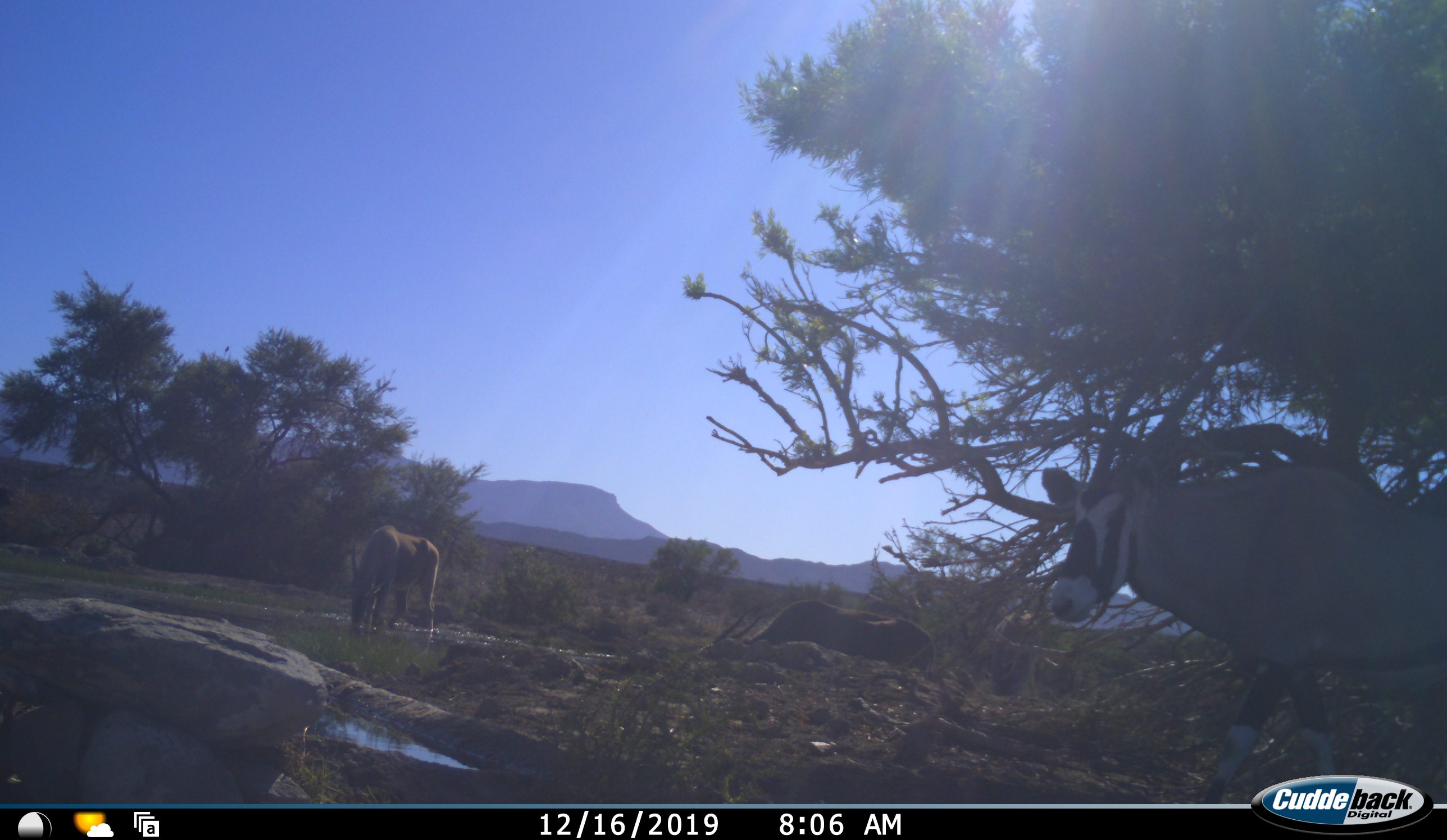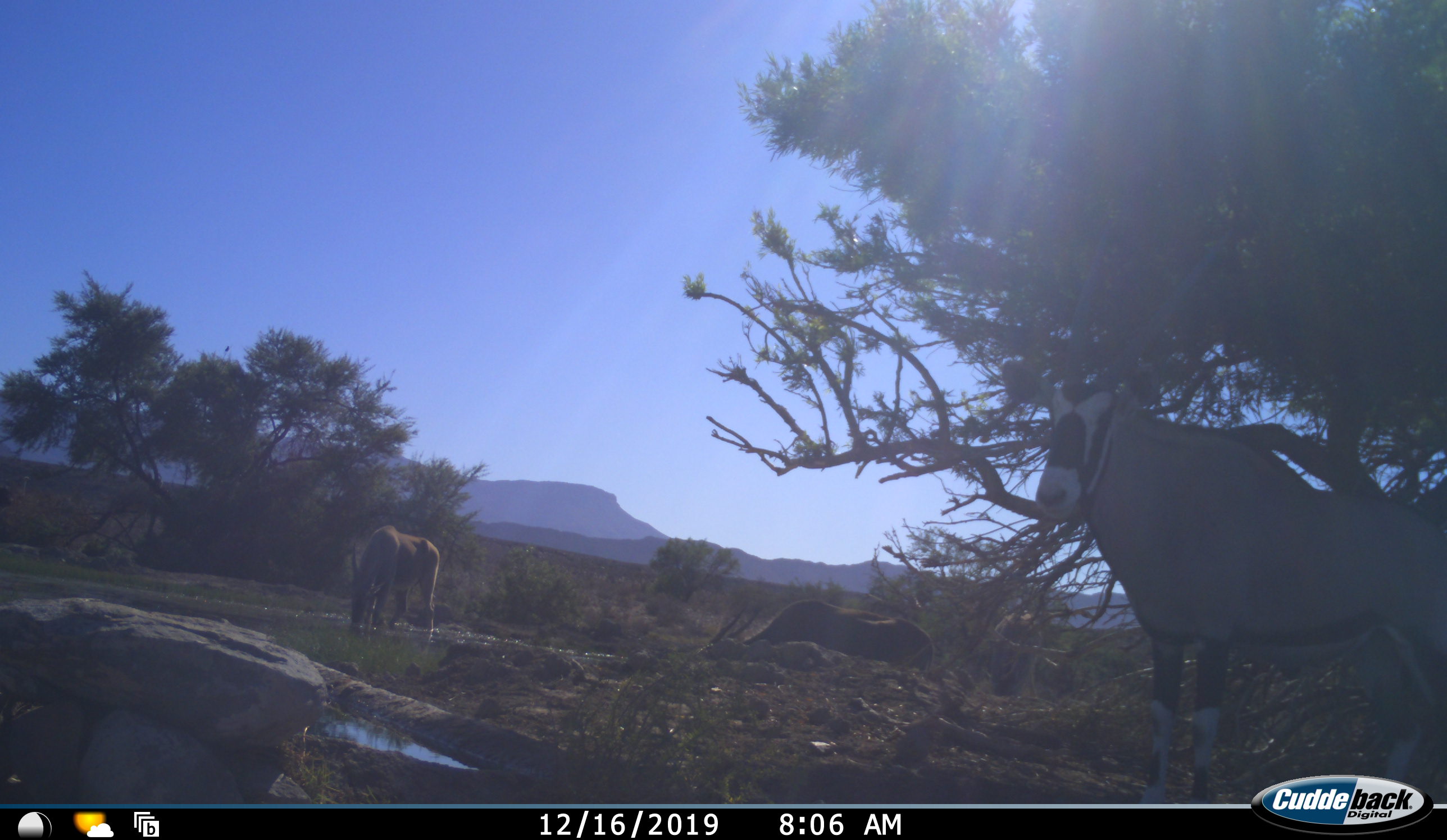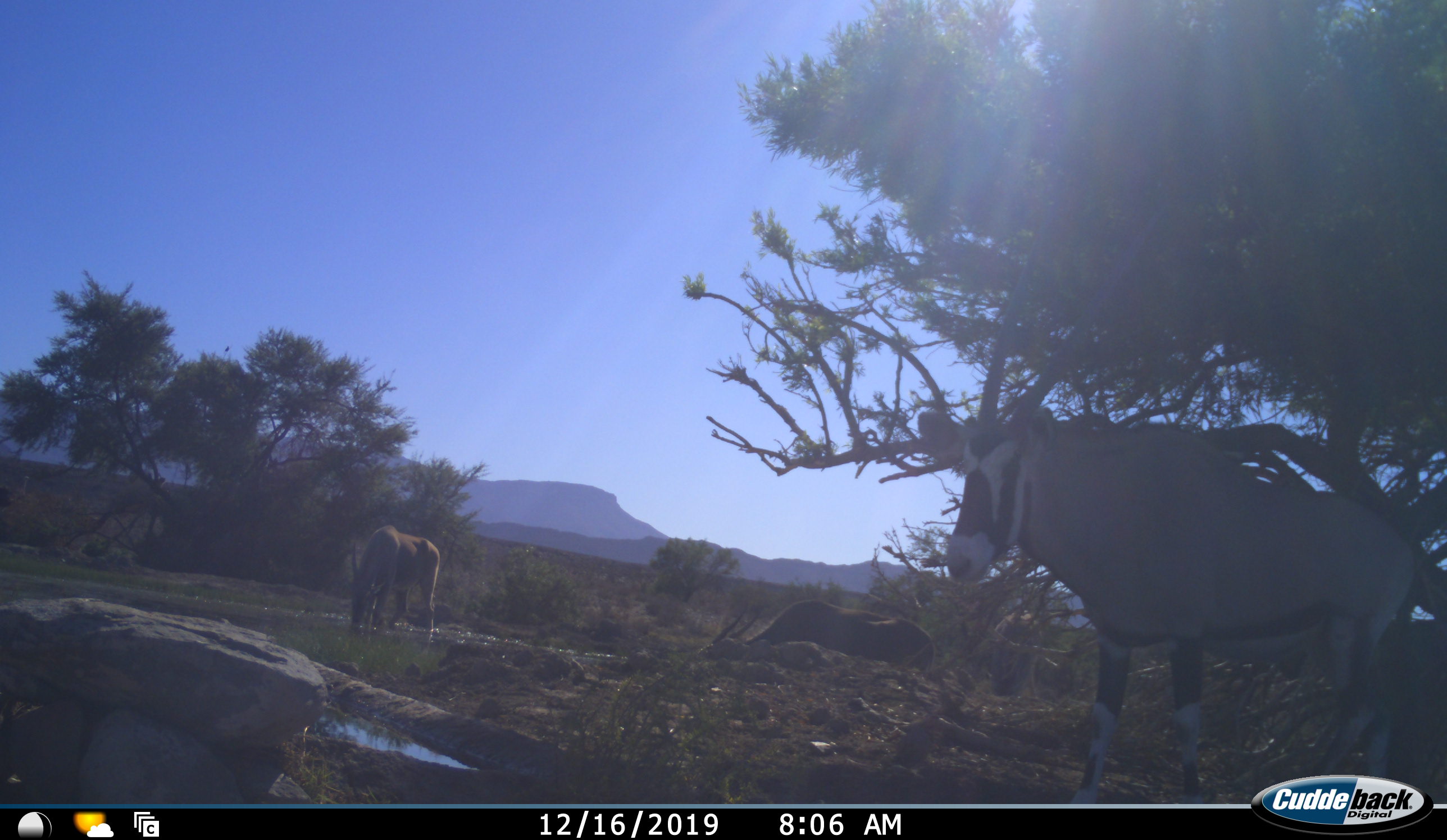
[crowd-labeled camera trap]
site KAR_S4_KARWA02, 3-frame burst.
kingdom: Animalia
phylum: Chordata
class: Mammalia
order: Artiodactyla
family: Bovidae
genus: Oryx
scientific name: Oryx gazella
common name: gemsbok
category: oryx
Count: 2.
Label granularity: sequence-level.